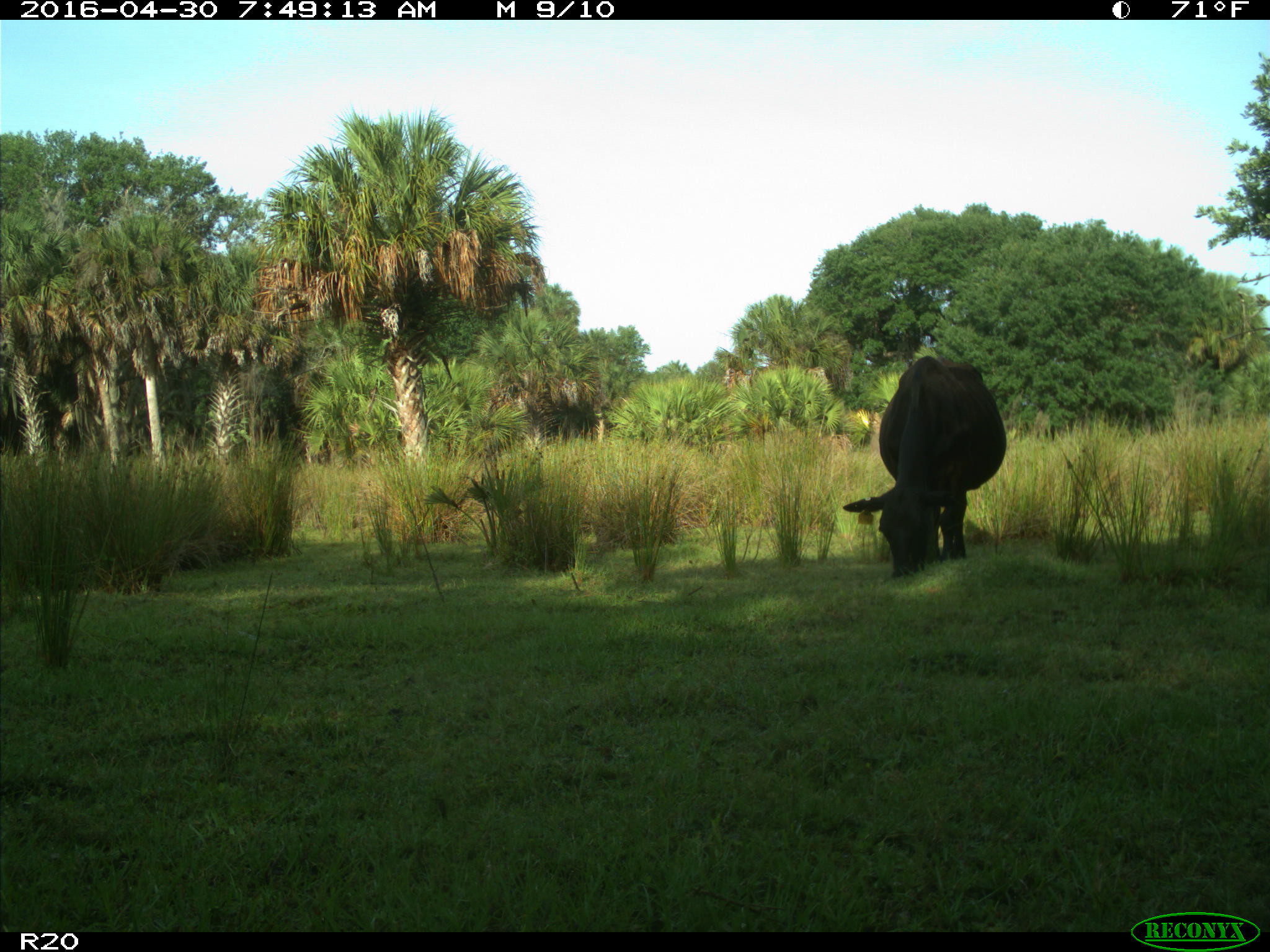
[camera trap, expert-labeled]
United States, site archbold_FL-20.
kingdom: Animalia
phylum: Chordata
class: Mammalia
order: Artiodactyla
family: Bovidae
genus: Bos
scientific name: Bos taurus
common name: domestic cow